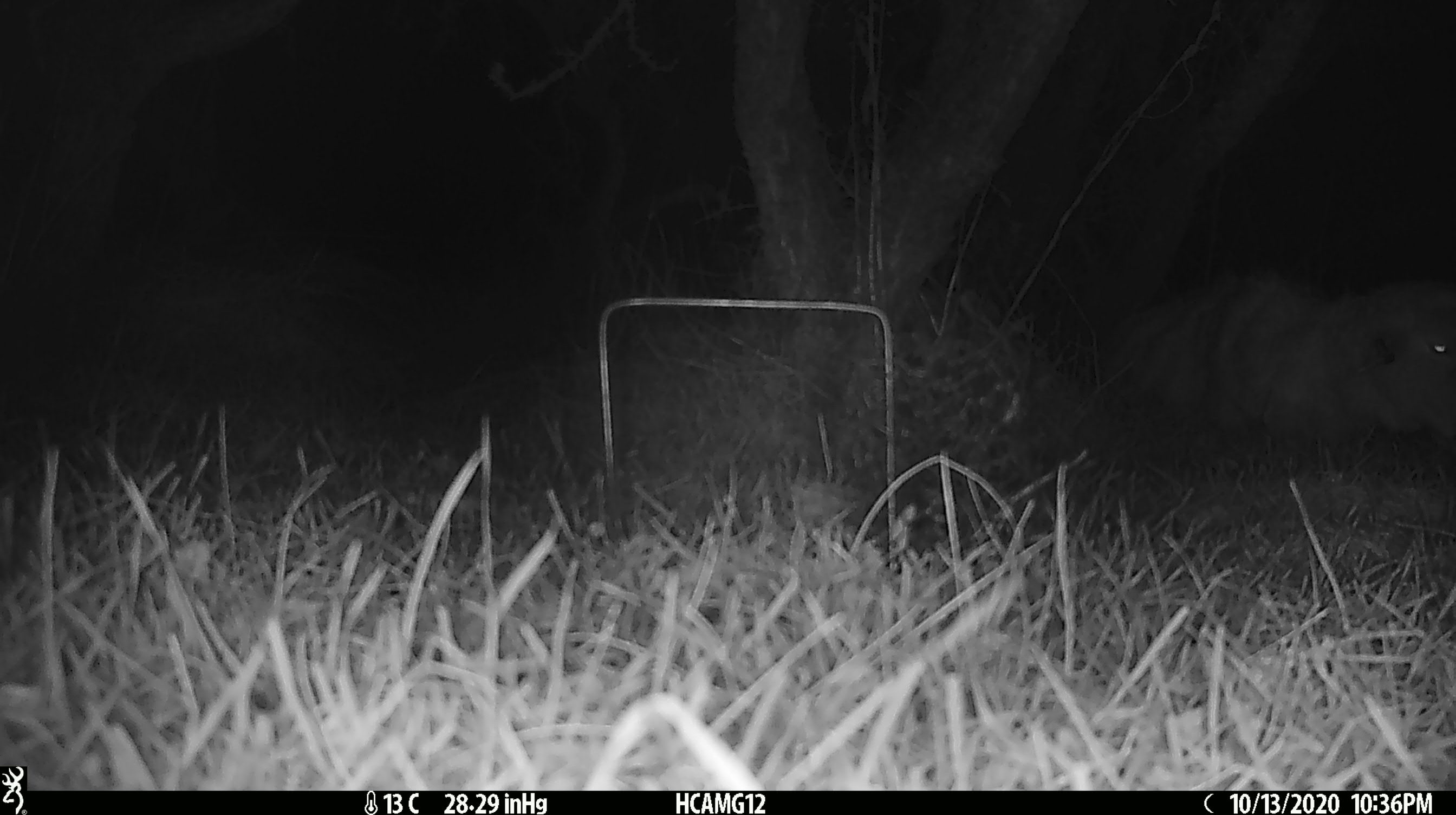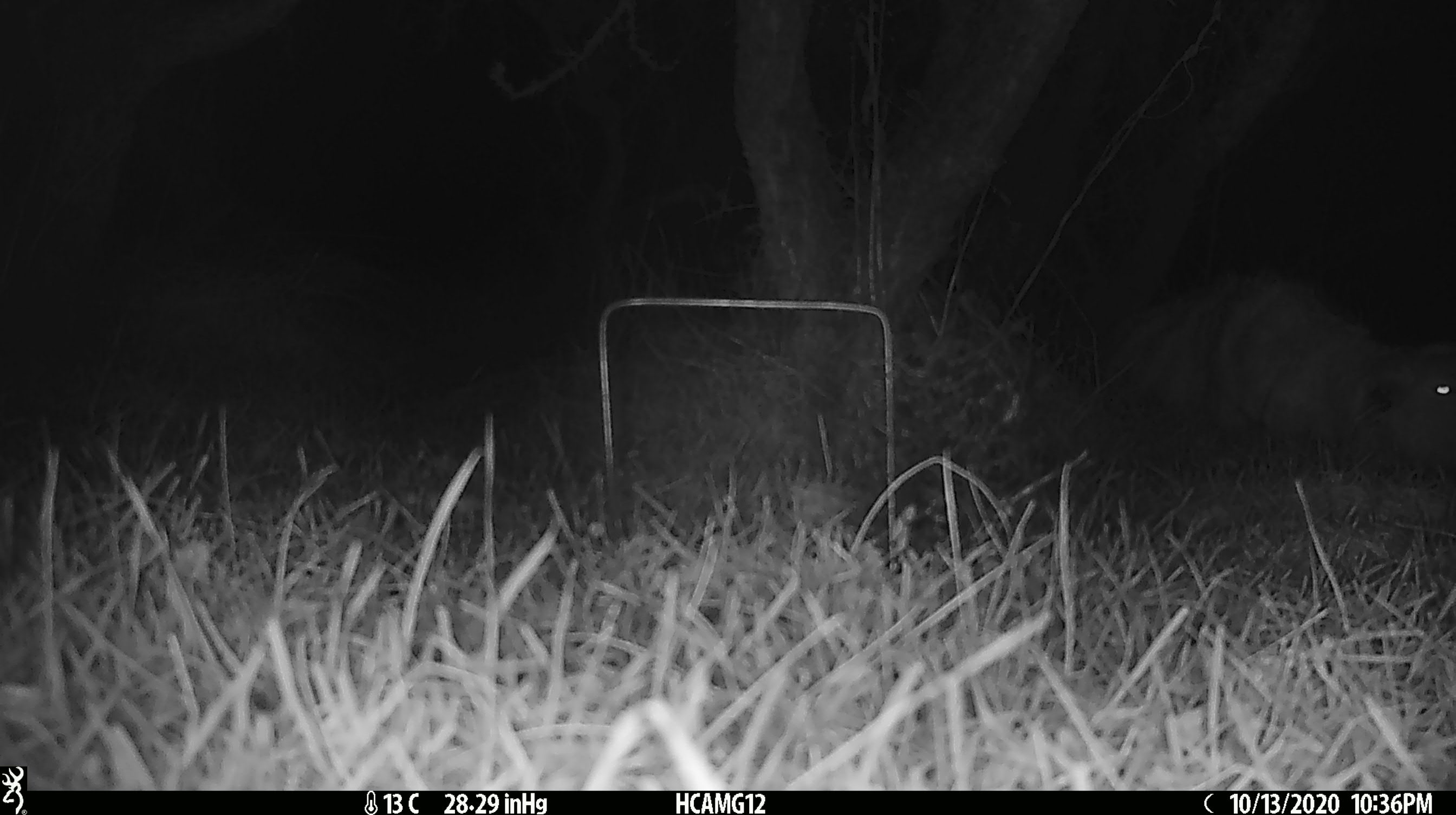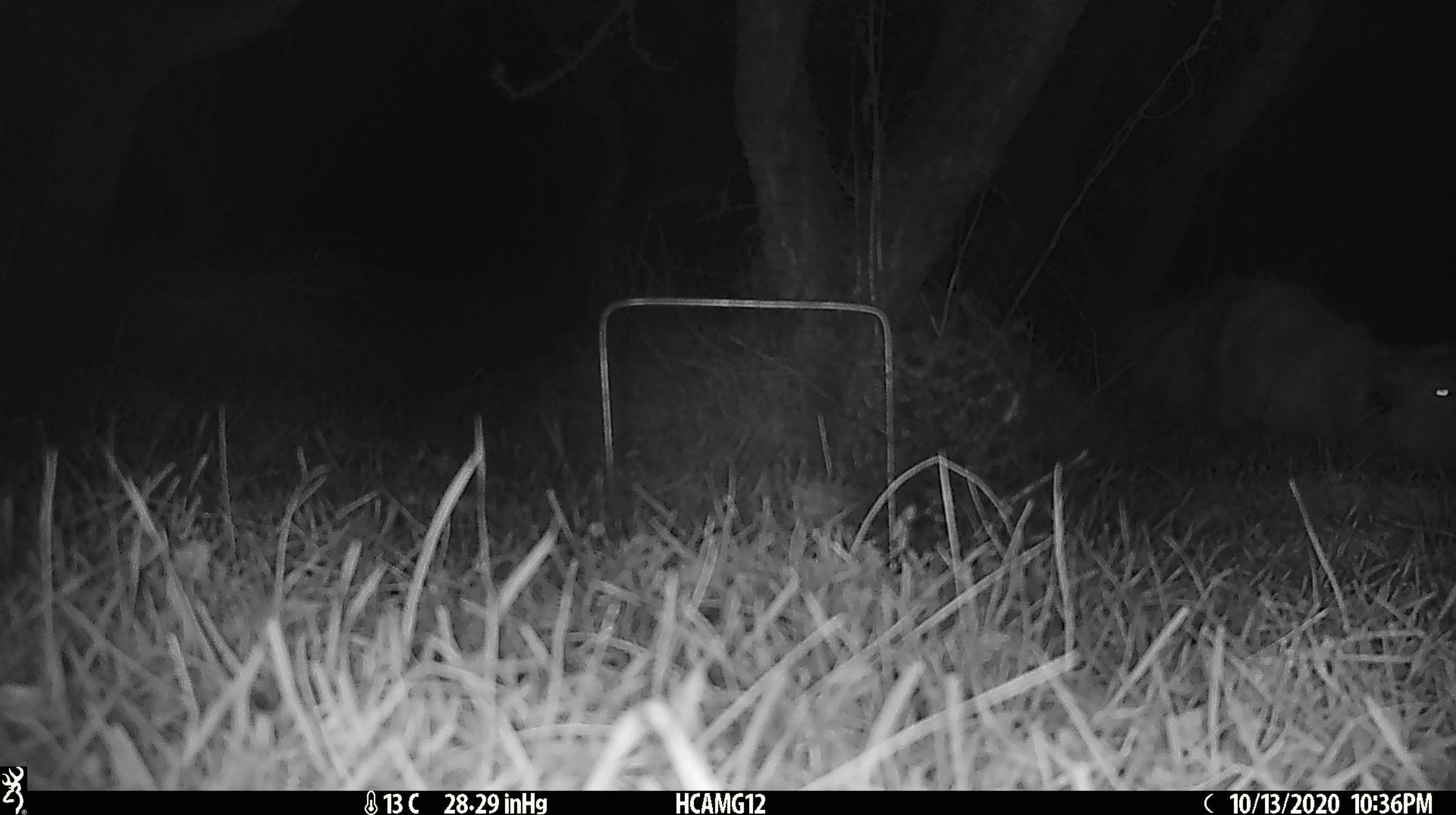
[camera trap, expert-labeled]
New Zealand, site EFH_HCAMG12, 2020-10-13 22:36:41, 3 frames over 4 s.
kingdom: Animalia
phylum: Chordata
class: Mammalia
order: Artiodactyla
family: Bovidae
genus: Ovis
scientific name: Ovis aries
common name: domestic sheep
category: sheep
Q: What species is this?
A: Sheep (domestic sheep) (Ovis aries).